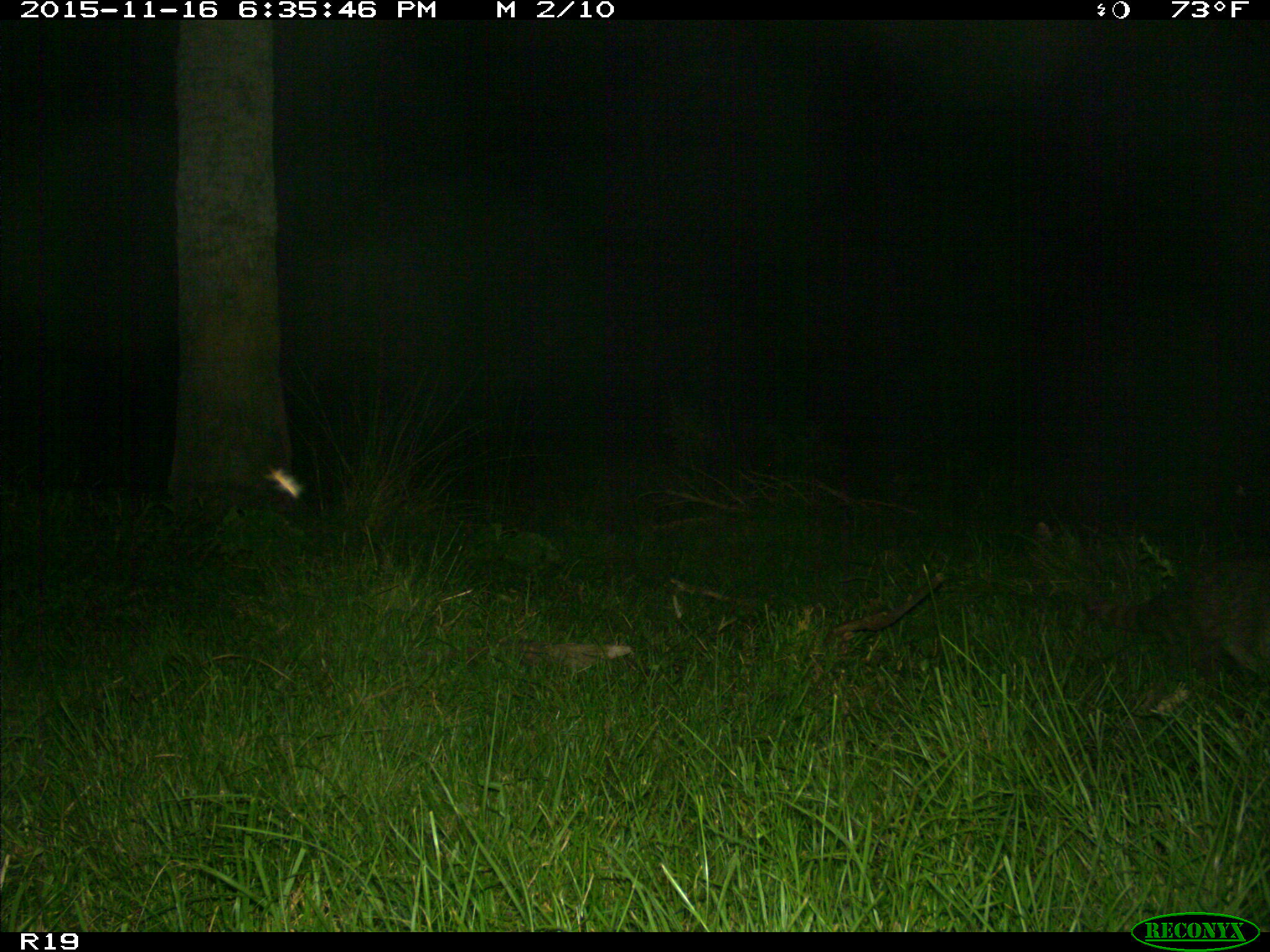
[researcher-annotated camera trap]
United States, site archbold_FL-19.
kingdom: Animalia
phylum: Chordata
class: Mammalia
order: Carnivora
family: Procyonidae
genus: Procyon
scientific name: Procyon lotor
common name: common raccoon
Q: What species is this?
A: Procyon lotor (common raccoon).